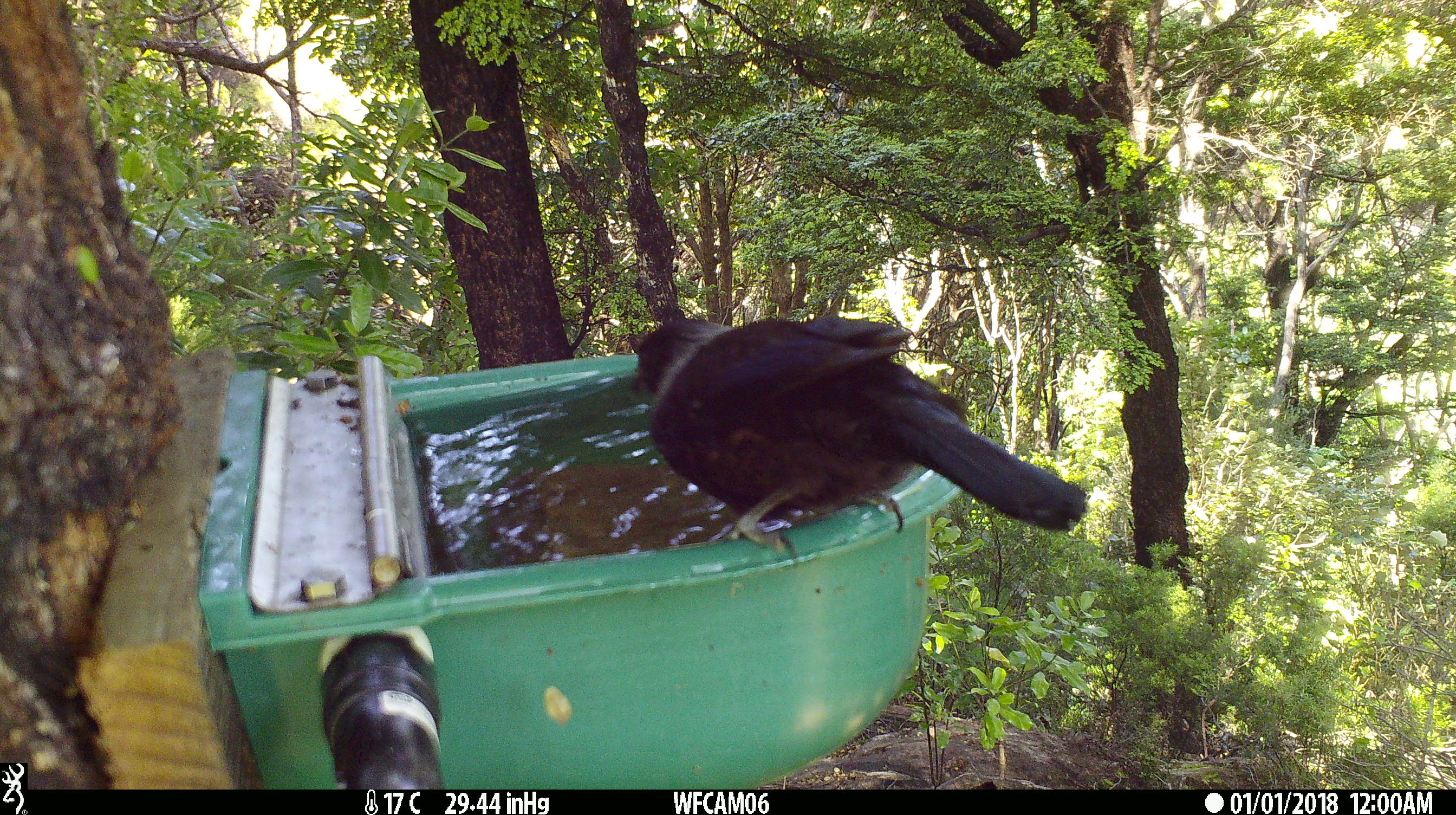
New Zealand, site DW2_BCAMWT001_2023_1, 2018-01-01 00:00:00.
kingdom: Animalia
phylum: Chordata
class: Aves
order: Passeriformes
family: Meliphagidae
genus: Prosthemadera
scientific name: Prosthemadera novaeseelandiae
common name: tui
Tui (Prosthemadera novaeseelandiae).